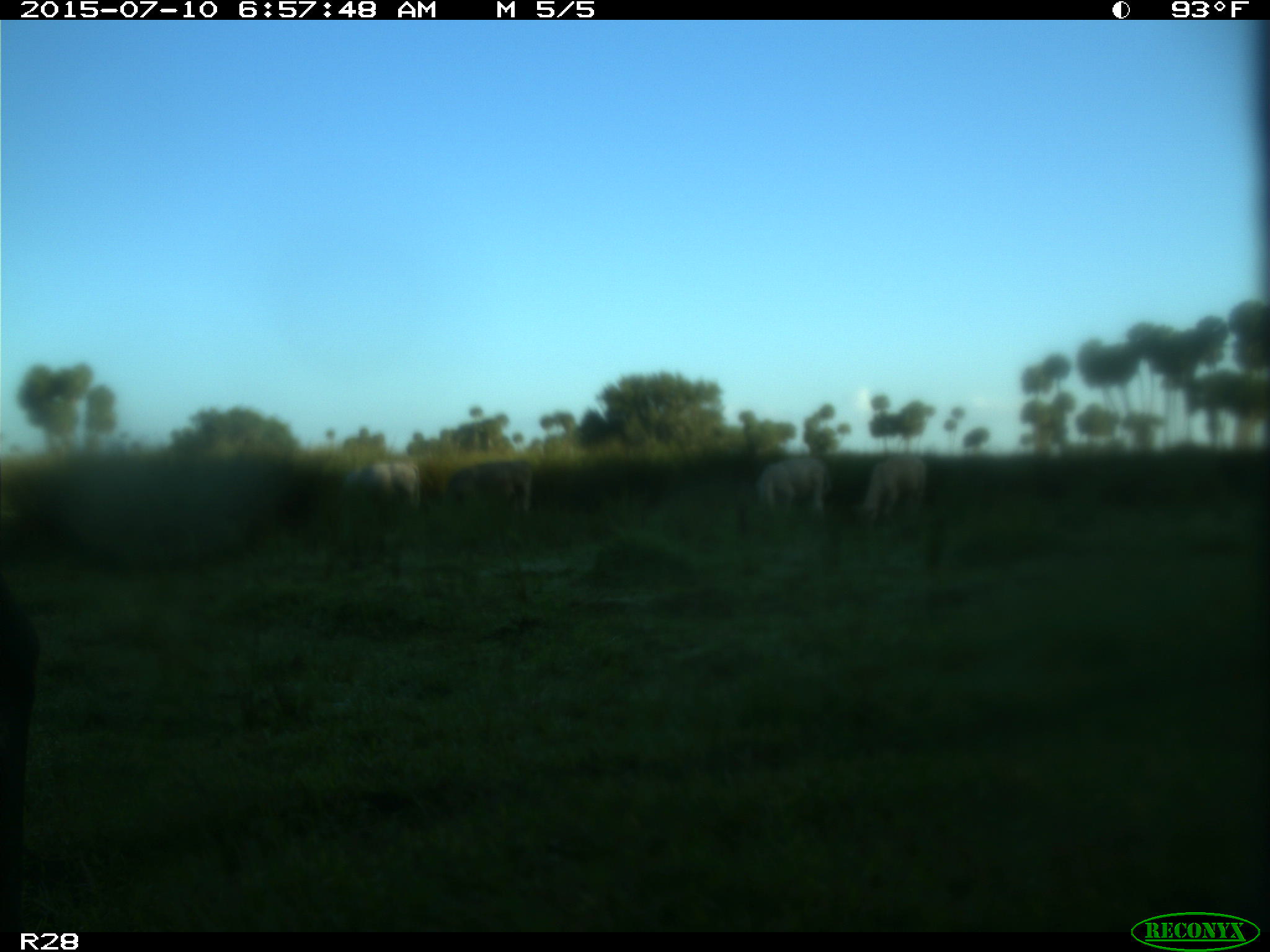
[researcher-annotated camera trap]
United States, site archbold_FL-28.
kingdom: Animalia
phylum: Chordata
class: Mammalia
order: Artiodactyla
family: Bovidae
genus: Bos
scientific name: Bos taurus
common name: domestic cow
Bos taurus (domestic cow).